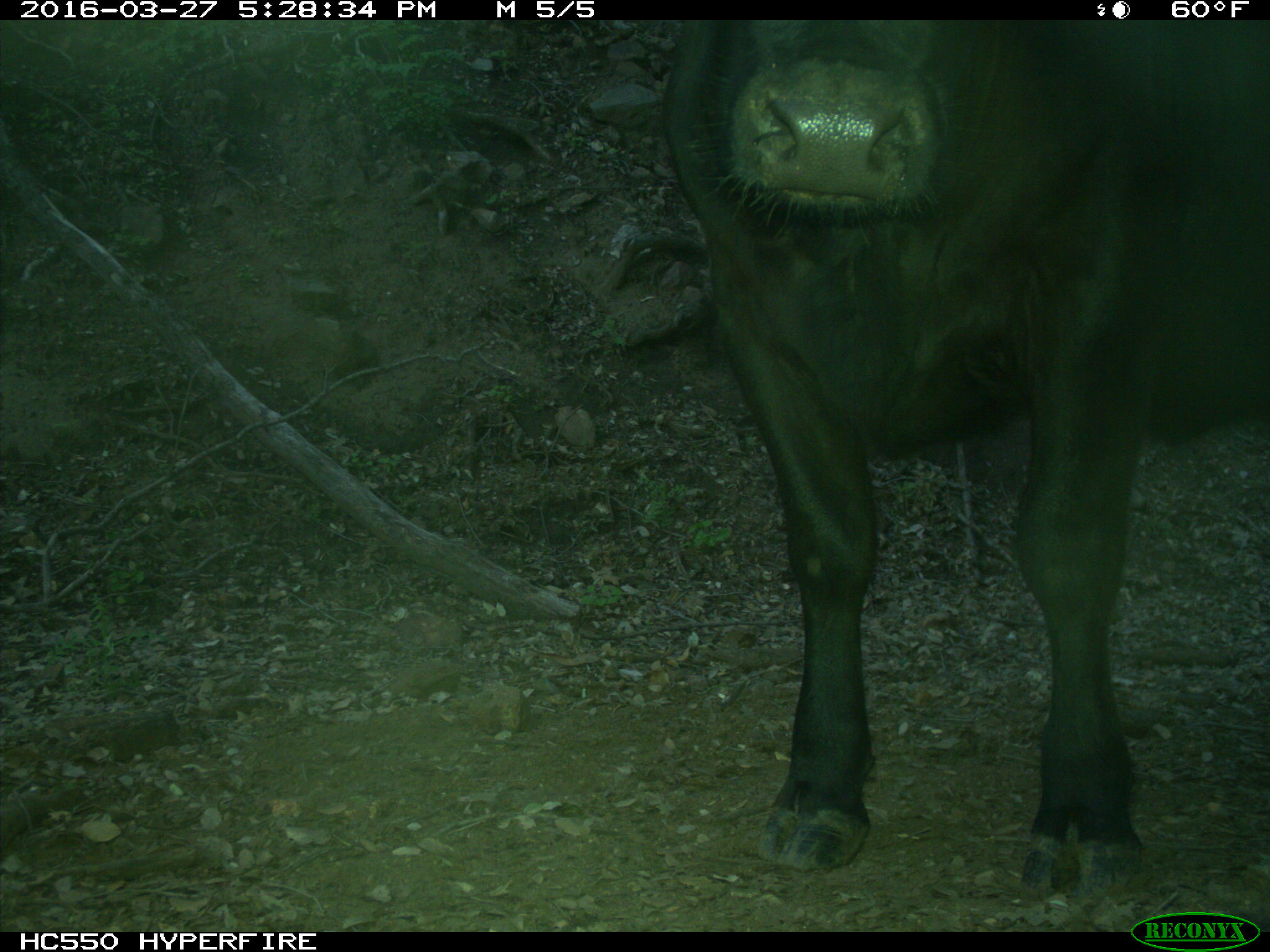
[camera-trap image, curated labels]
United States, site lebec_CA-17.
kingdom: Animalia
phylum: Chordata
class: Mammalia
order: Artiodactyla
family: Bovidae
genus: Bos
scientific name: Bos taurus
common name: domestic cow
Bos taurus (domestic cow).